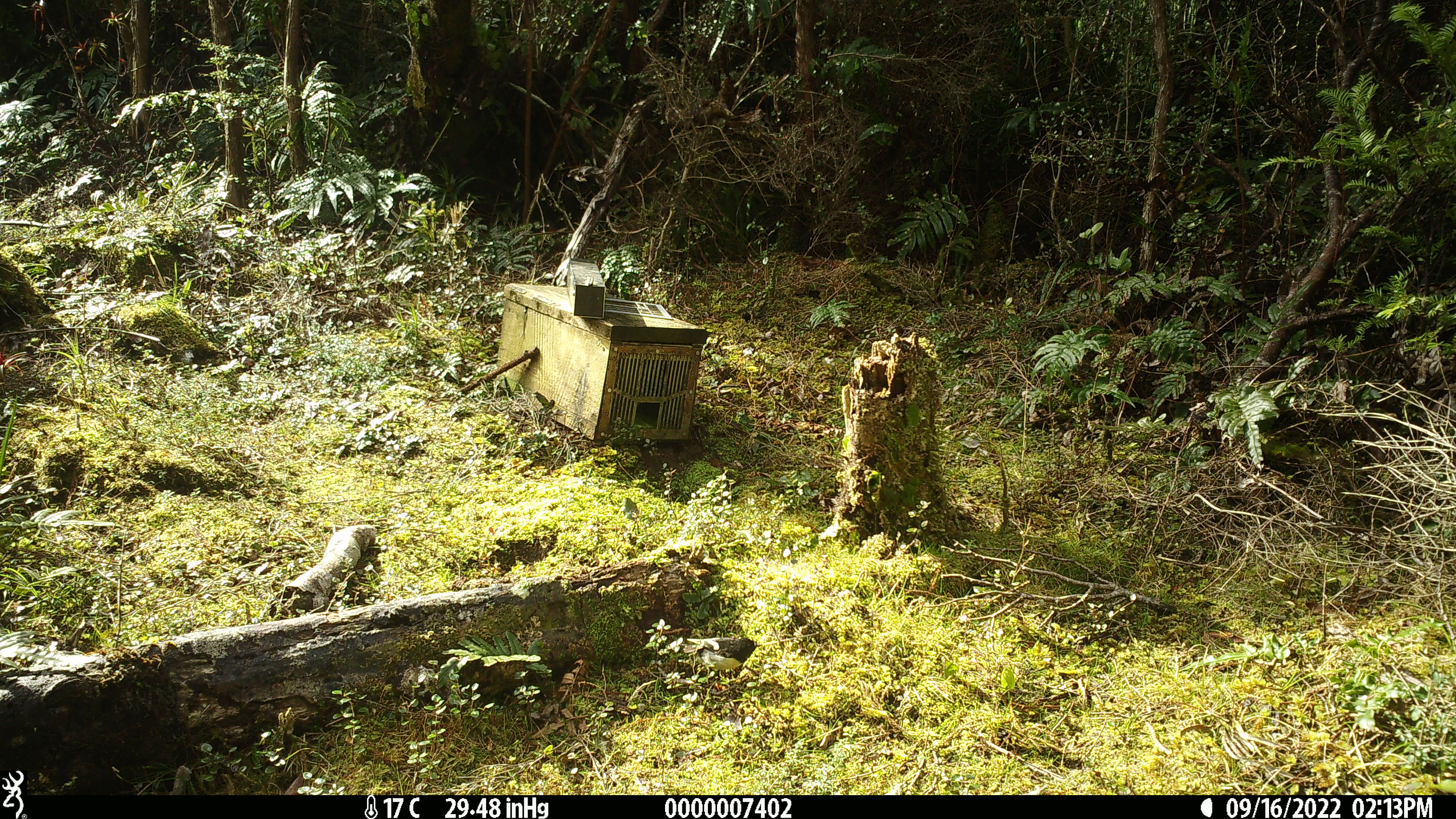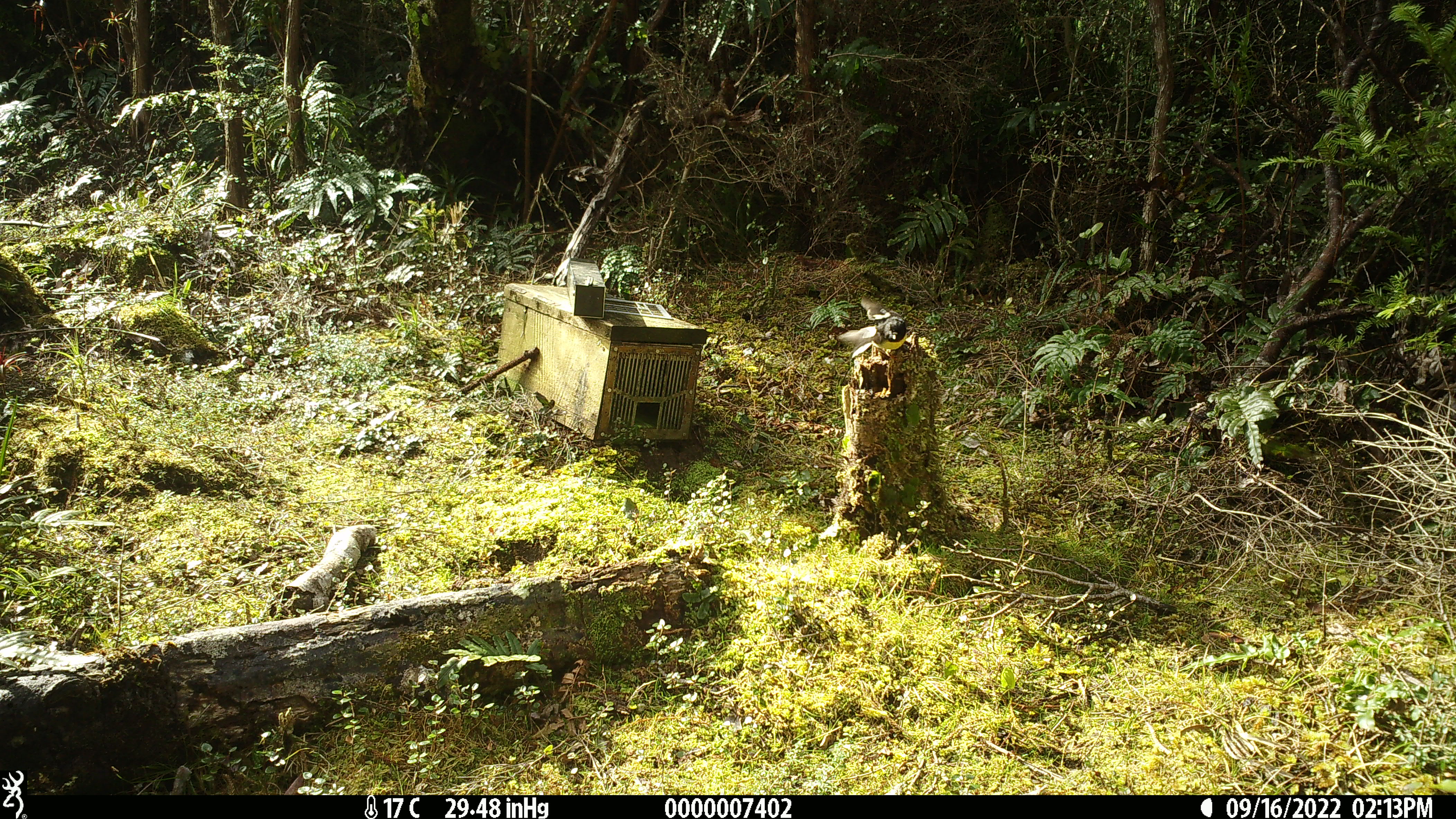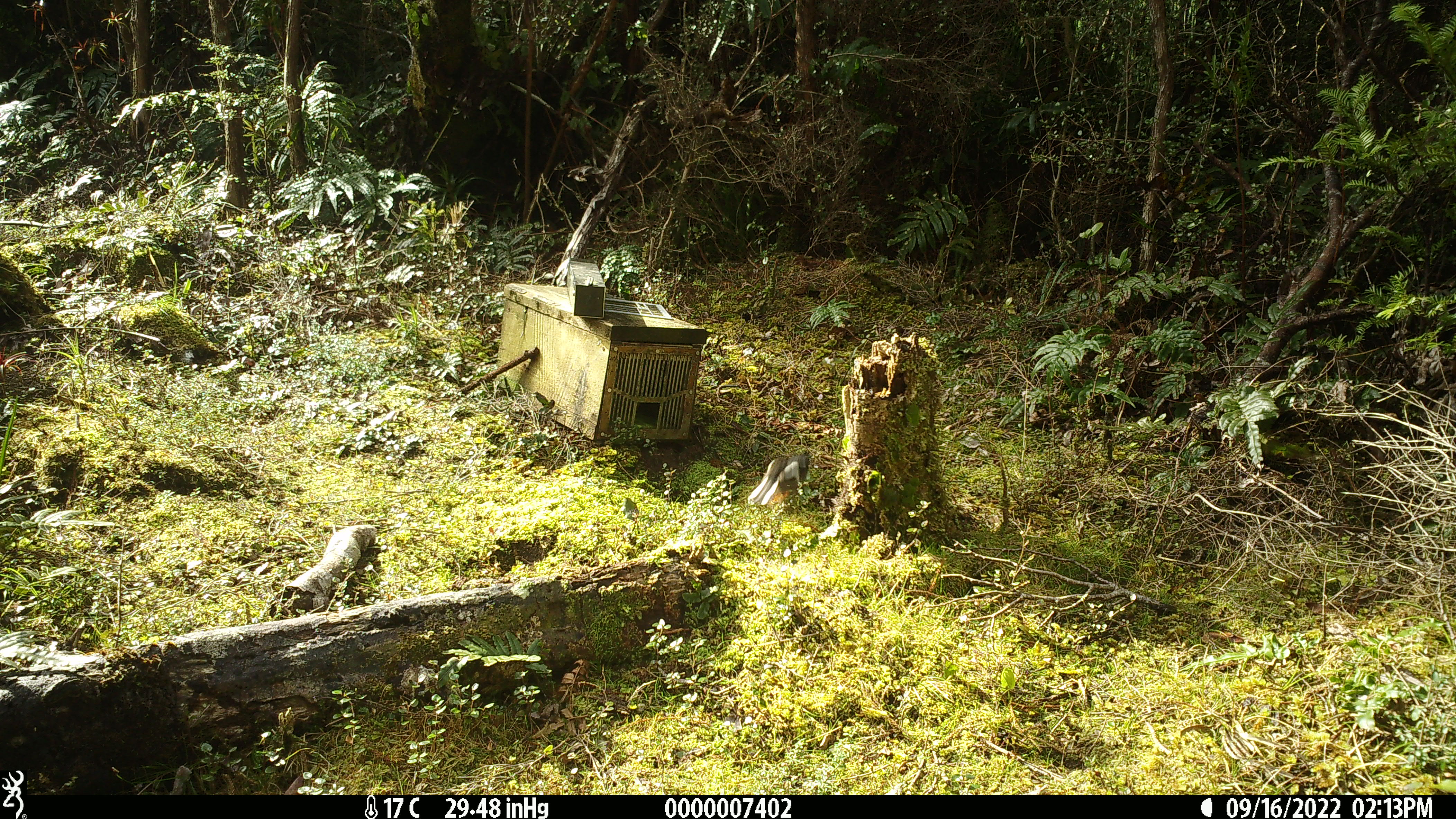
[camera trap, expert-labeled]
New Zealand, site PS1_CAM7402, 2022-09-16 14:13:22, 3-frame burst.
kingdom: Animalia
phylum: Chordata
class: Aves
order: Passeriformes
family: Petroicidae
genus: Petroica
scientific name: Petroica macrocephala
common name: tomtit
Tomtit (Petroica macrocephala).